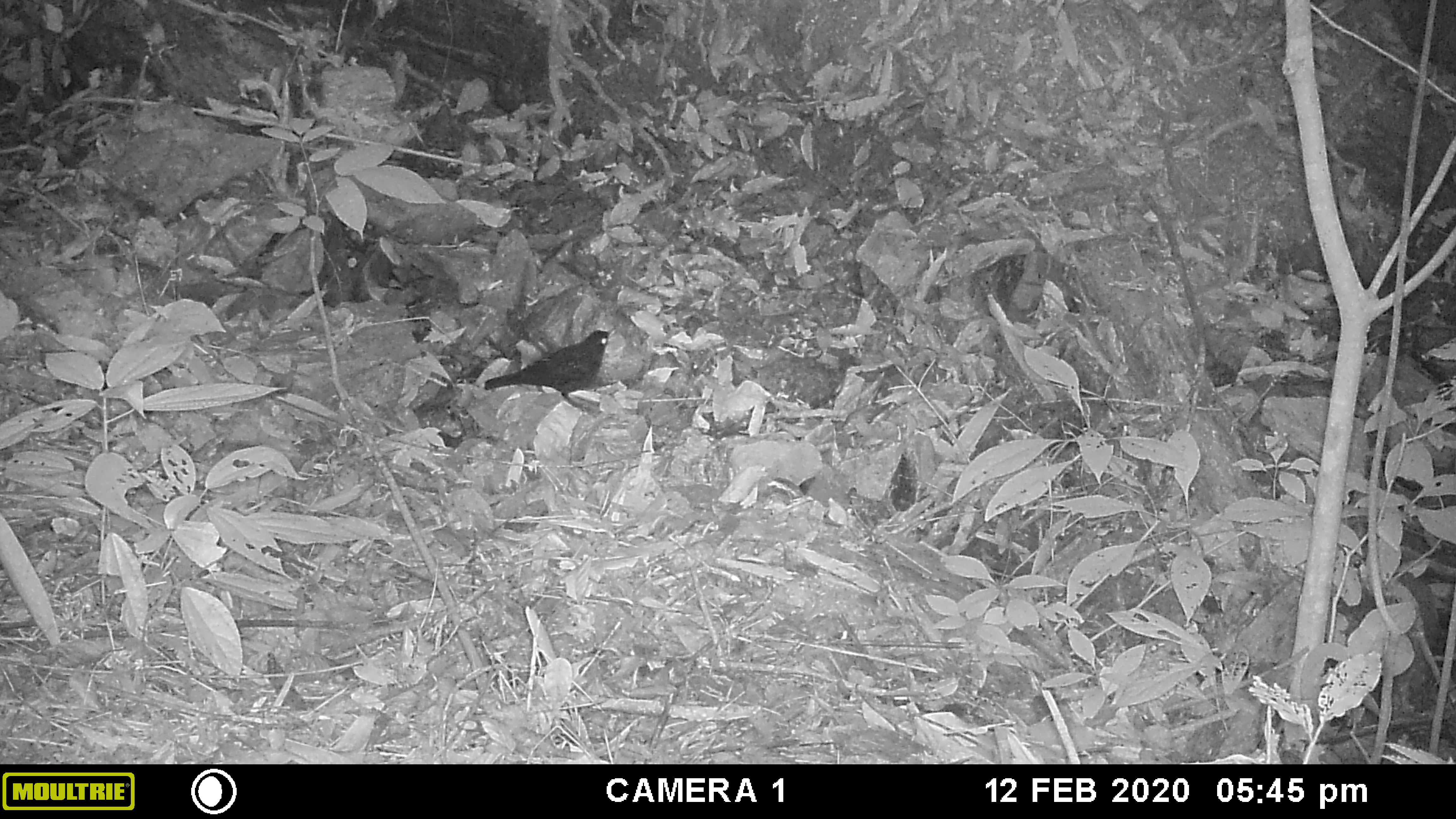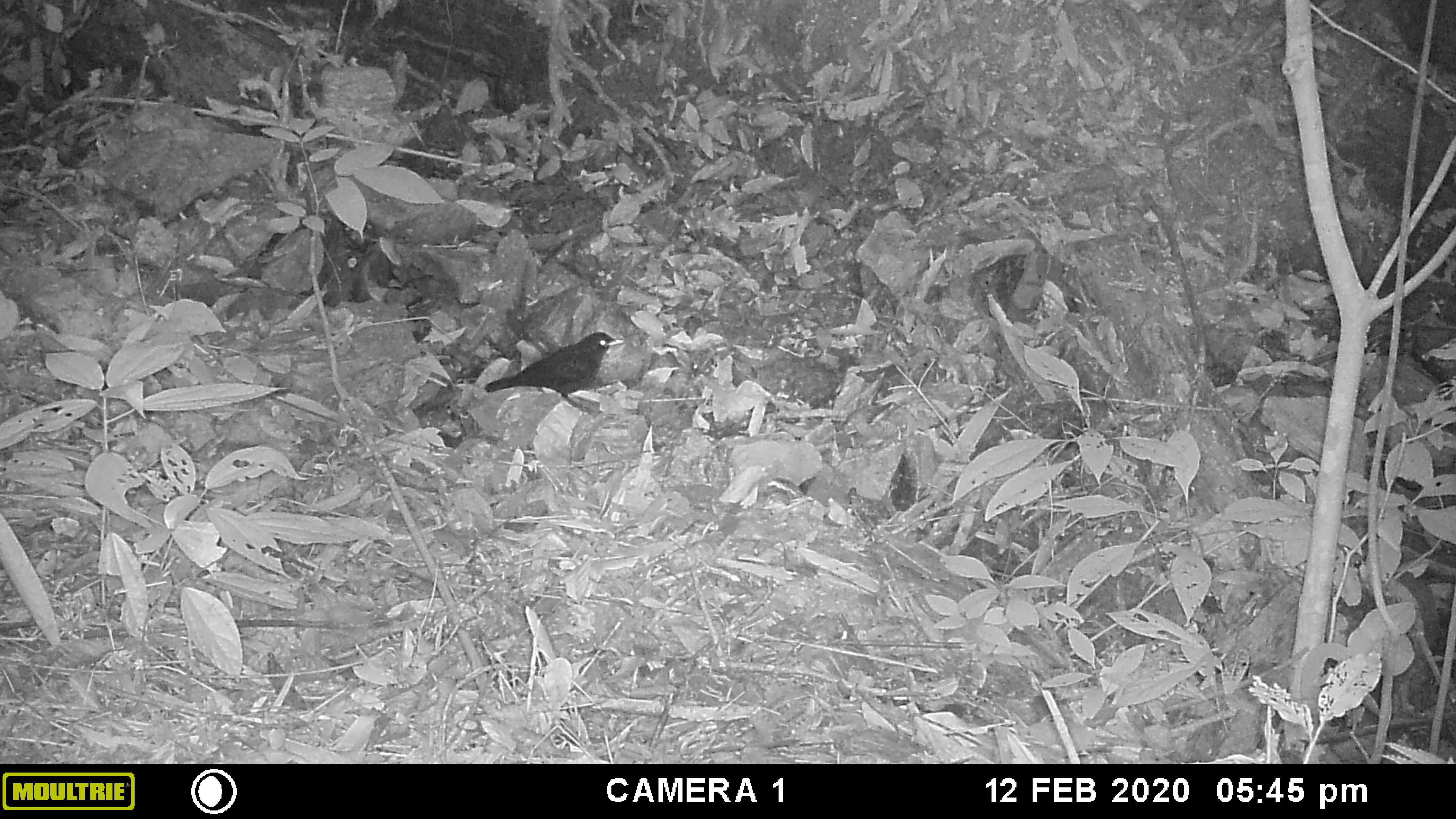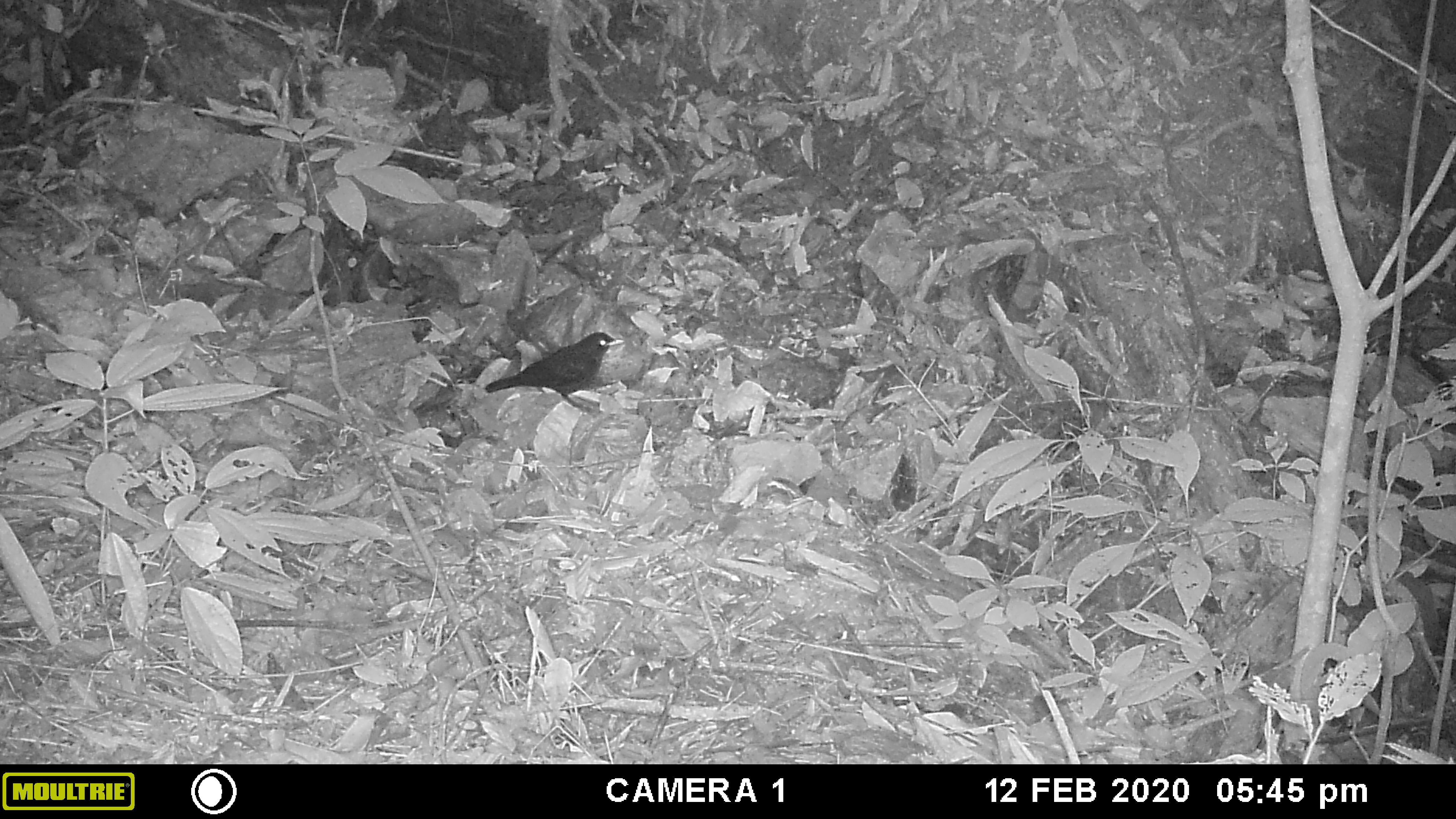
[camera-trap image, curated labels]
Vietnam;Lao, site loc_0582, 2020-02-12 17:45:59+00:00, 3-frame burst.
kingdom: Animalia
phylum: Chordata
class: Aves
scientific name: Aves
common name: bird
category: unidentified bird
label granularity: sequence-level